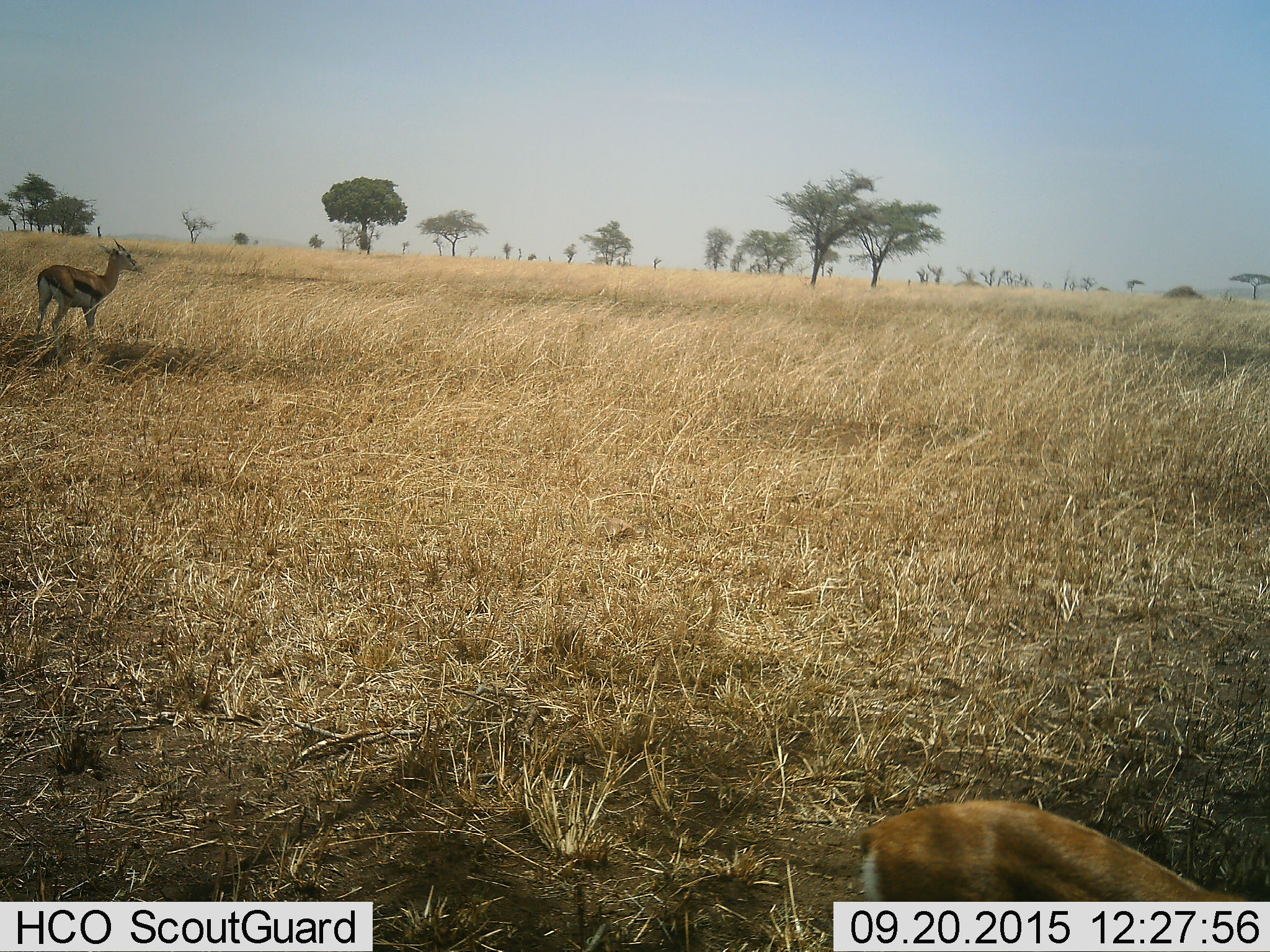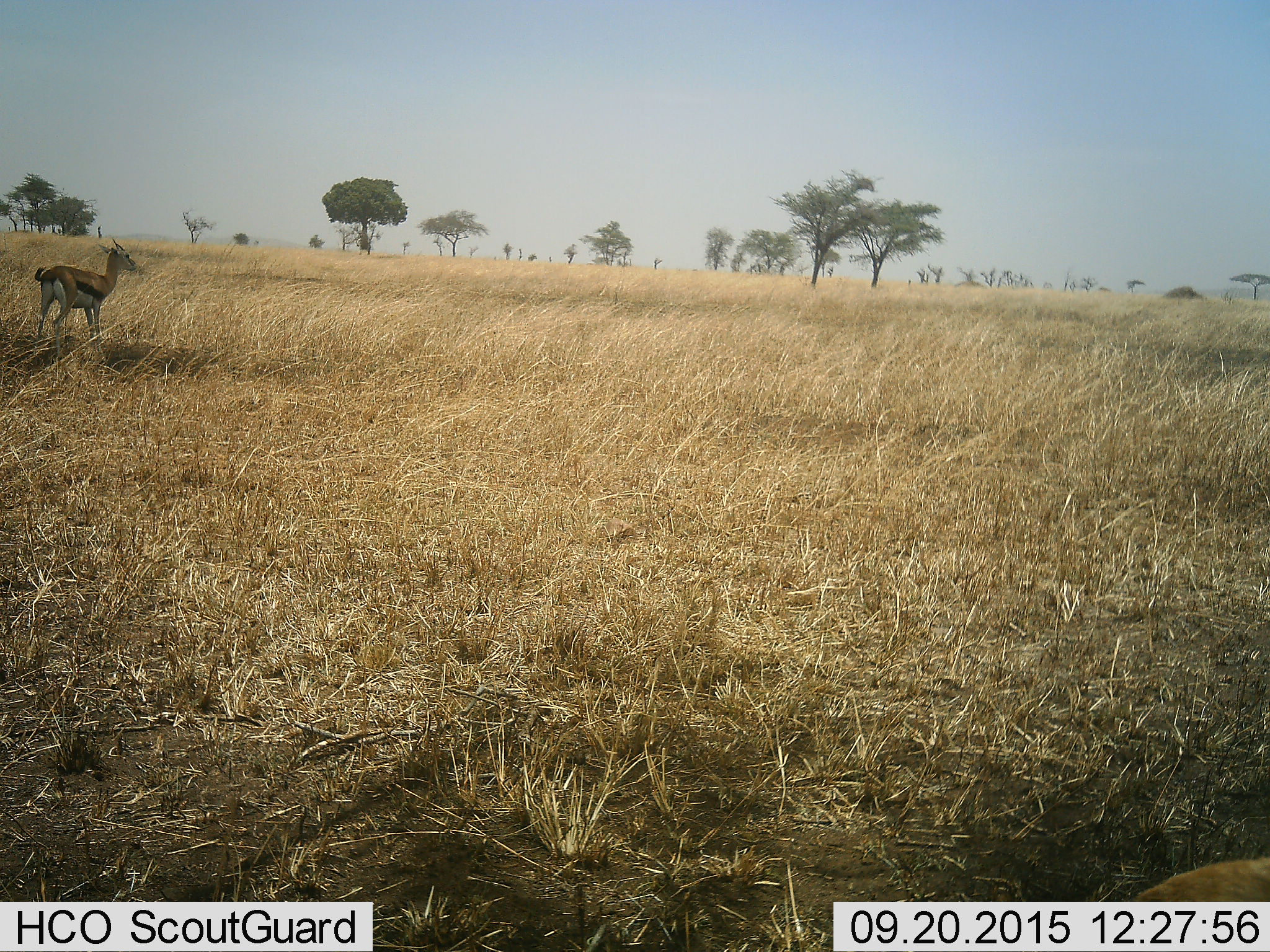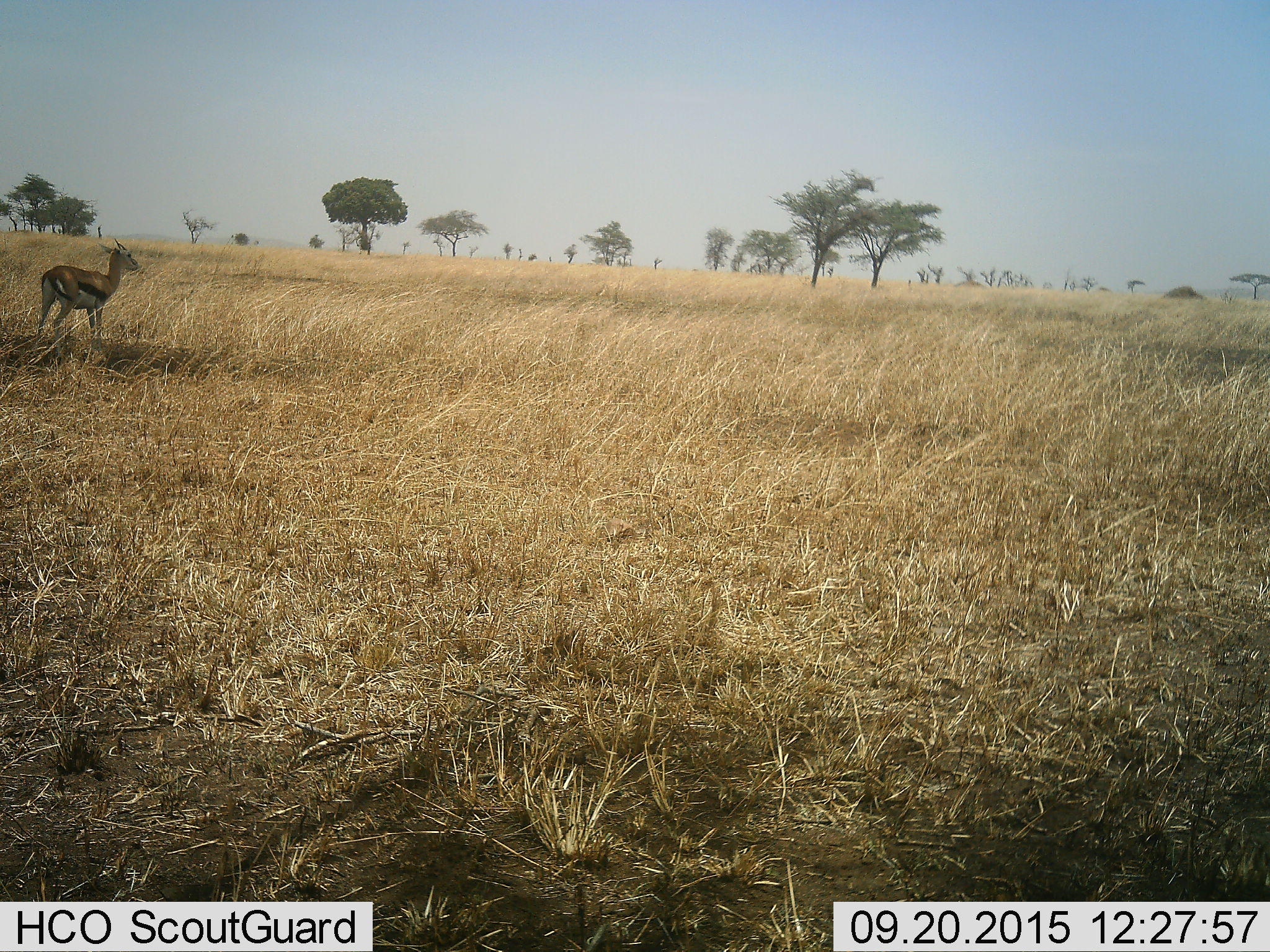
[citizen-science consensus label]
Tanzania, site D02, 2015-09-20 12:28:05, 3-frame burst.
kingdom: Animalia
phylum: Chordata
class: Mammalia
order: Artiodactyla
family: Bovidae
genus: Eudorcas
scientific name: Eudorcas thomsonii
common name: thomson's gazelle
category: gazellethomsons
Gazellethomsons (thomson's gazelle) (Eudorcas thomsonii), count 2. Behavior (volunteer vote fractions): standing 73%, resting 0%, moving 55%, interacting 0%. Young present (vote fraction): 18%. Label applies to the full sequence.